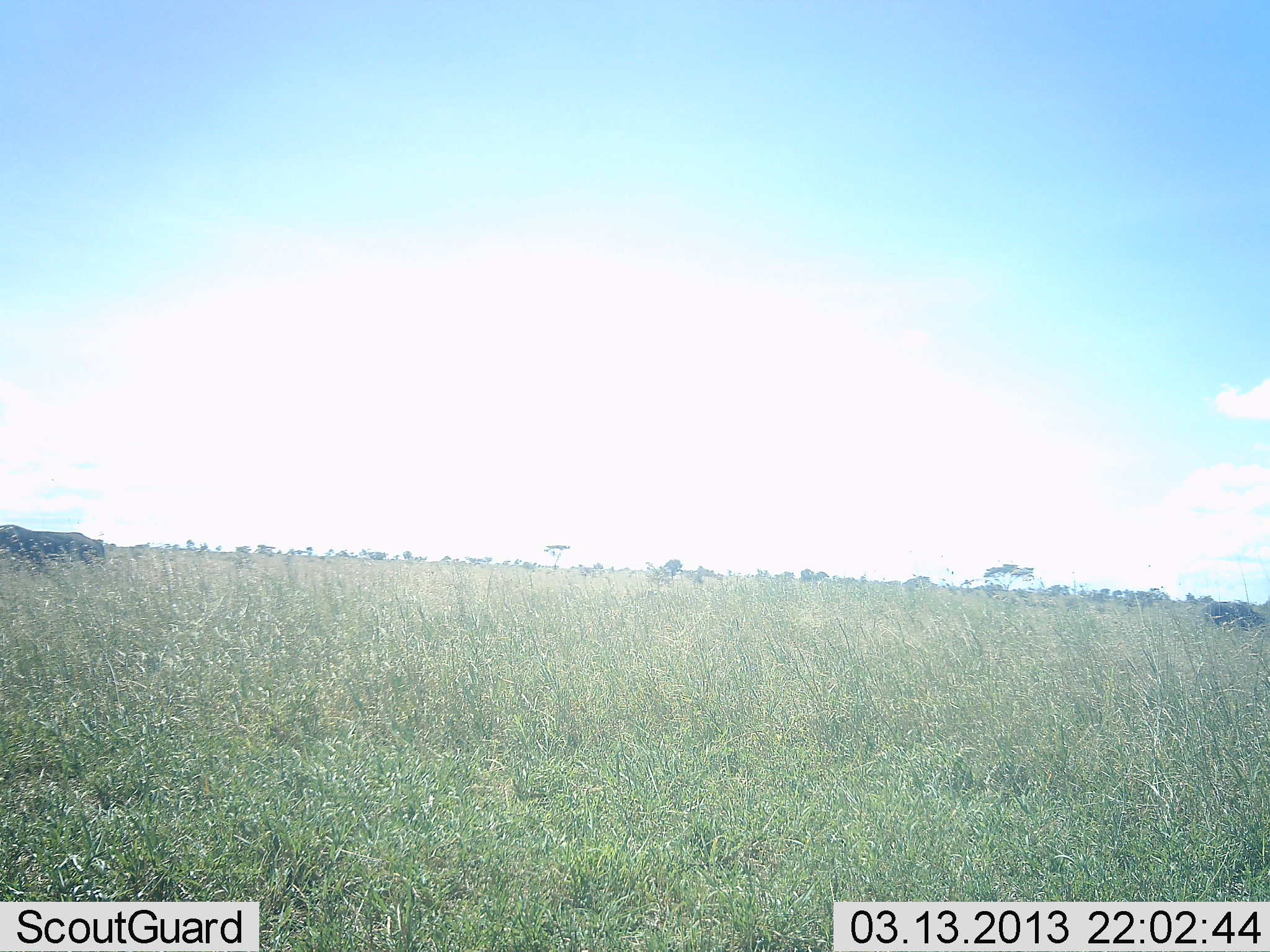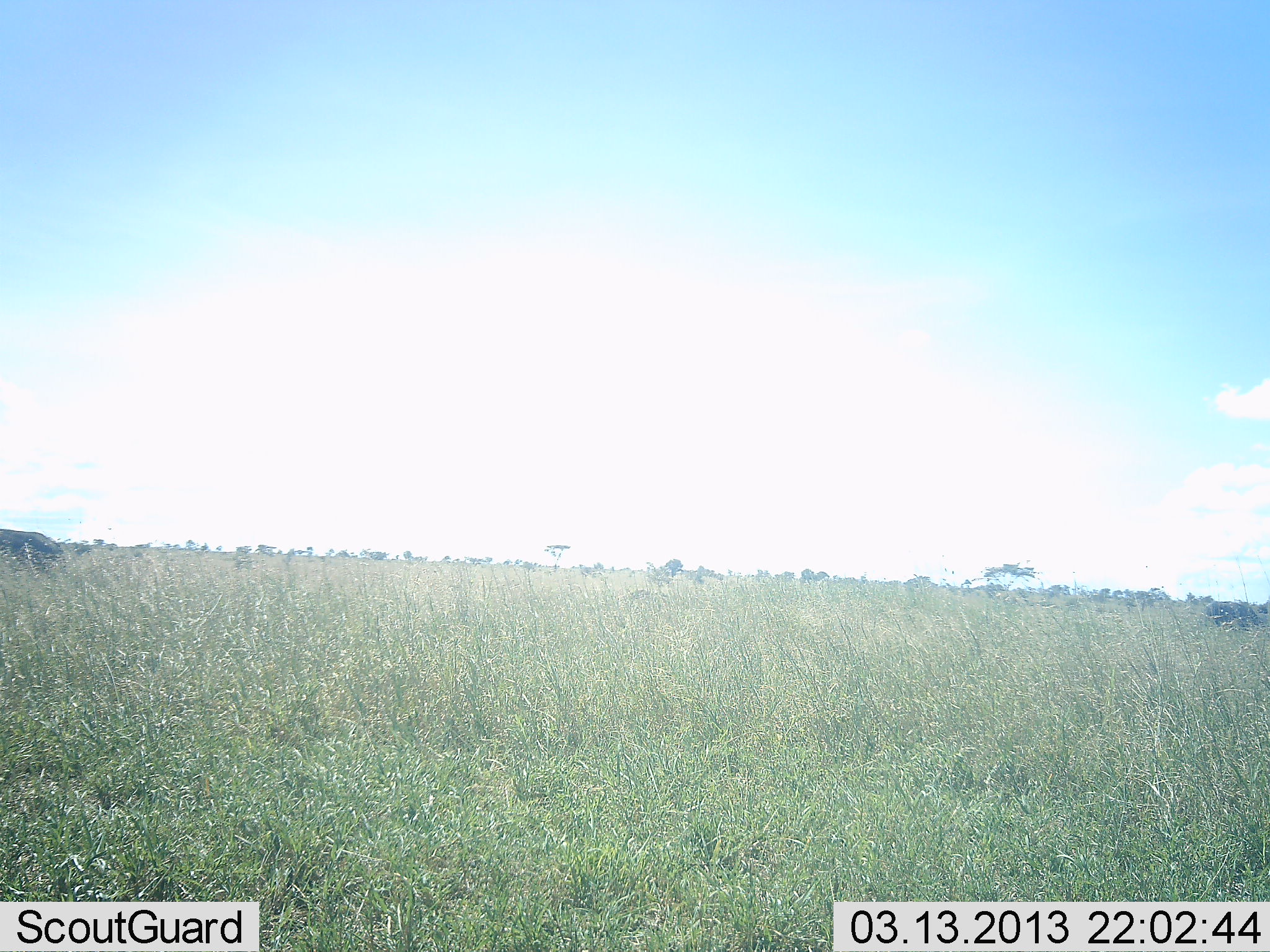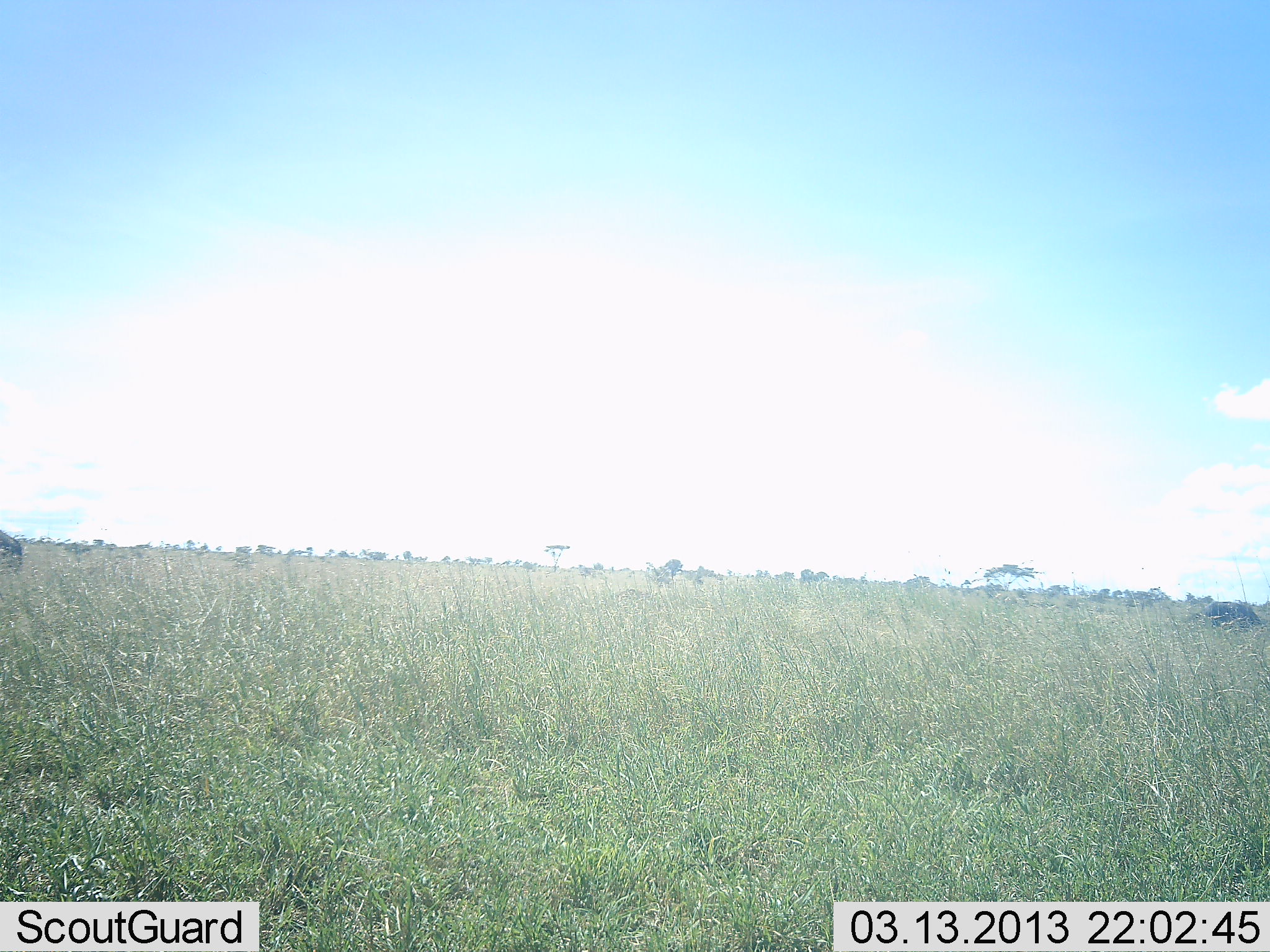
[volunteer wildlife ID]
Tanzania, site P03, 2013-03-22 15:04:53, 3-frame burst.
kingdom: Animalia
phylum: Chordata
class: Mammalia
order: Artiodactyla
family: Bovidae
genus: Connochaetes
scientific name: Connochaetes taurinus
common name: blue wildebeest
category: wildebeest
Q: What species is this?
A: Wildebeest (blue wildebeest) (Connochaetes taurinus).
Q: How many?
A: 2.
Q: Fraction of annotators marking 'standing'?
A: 25%.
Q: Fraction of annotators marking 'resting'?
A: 0%.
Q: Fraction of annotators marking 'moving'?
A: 75%.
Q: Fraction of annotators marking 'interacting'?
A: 0%.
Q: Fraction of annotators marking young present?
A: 25%.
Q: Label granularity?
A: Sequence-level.